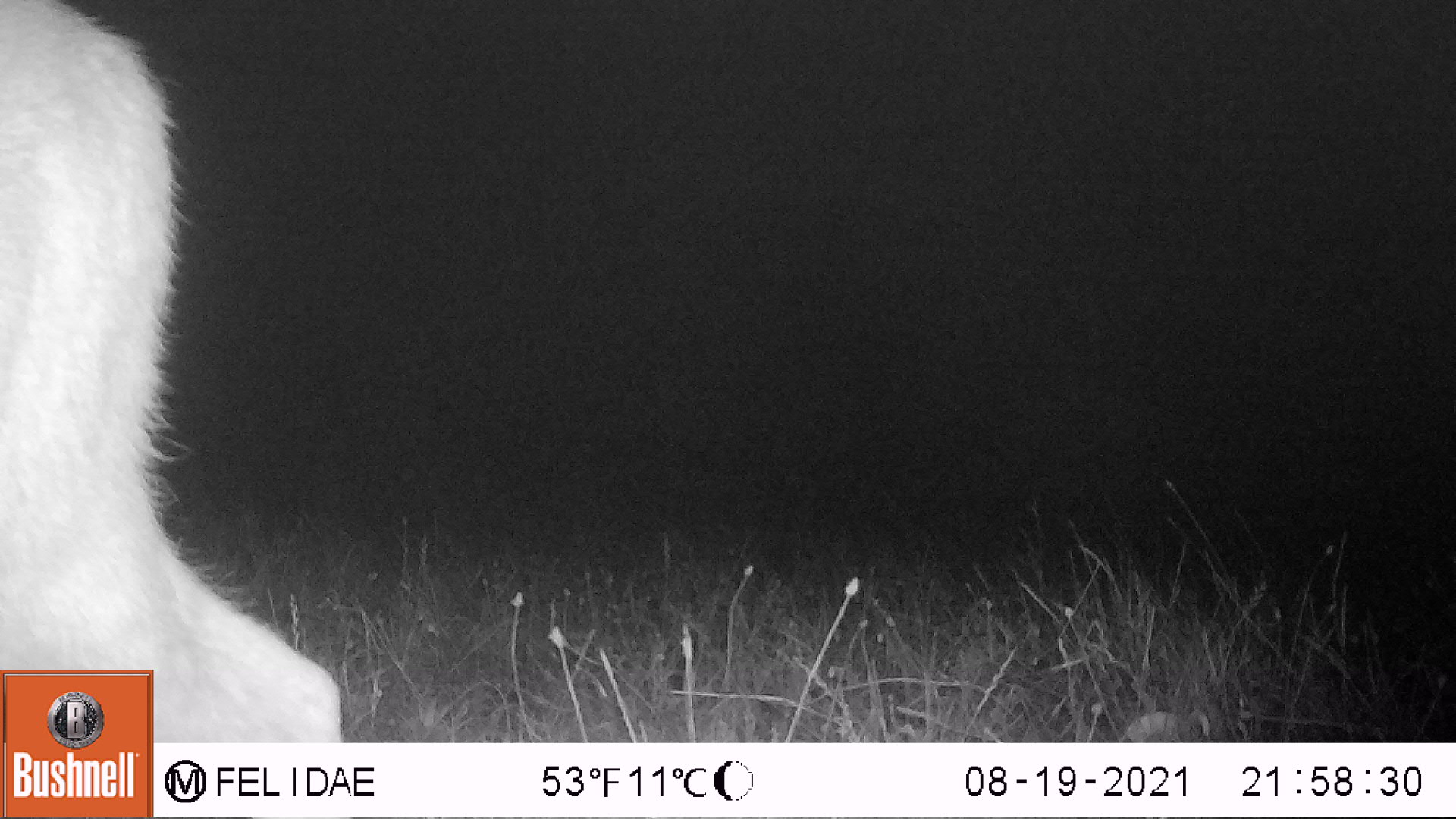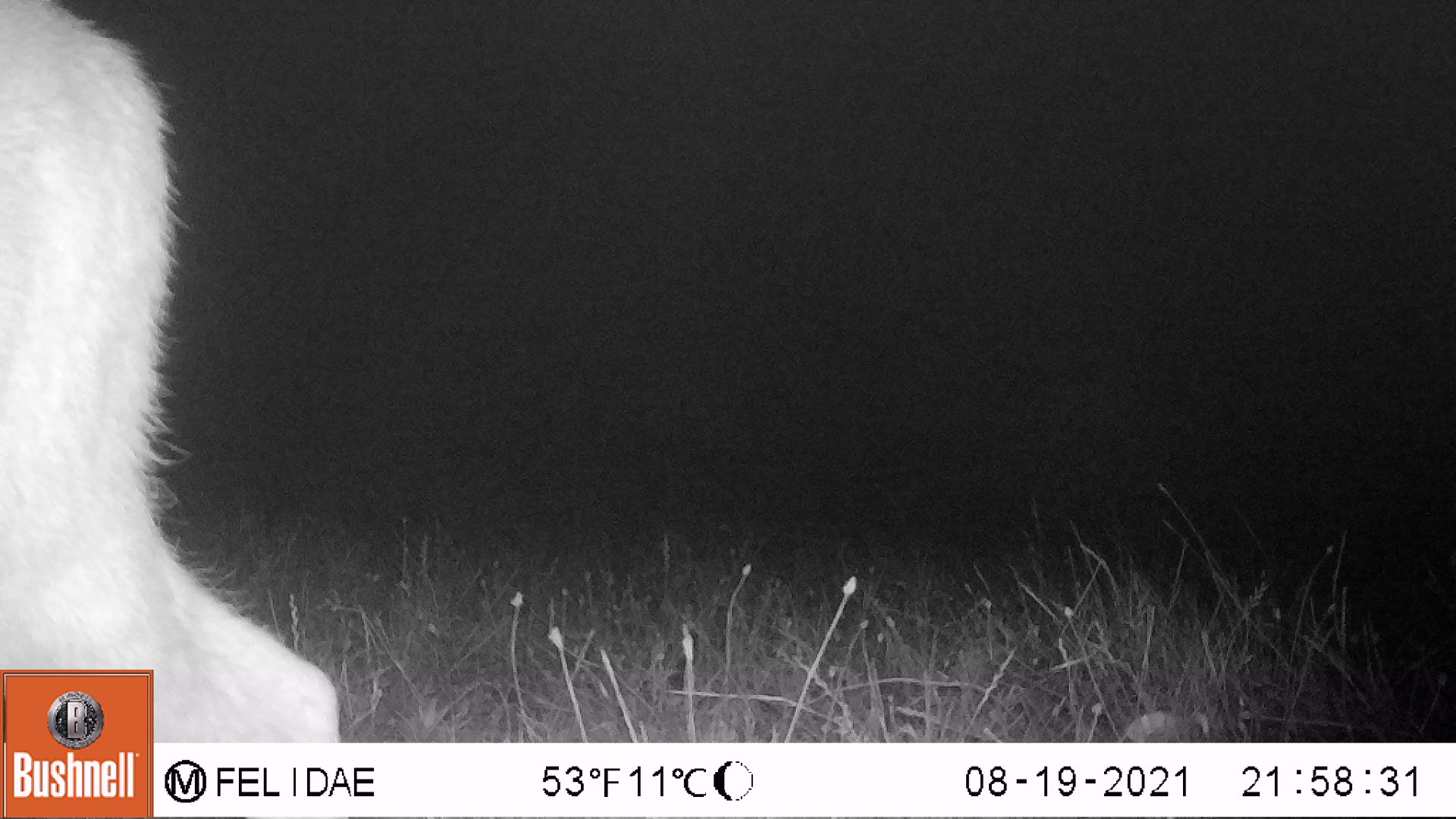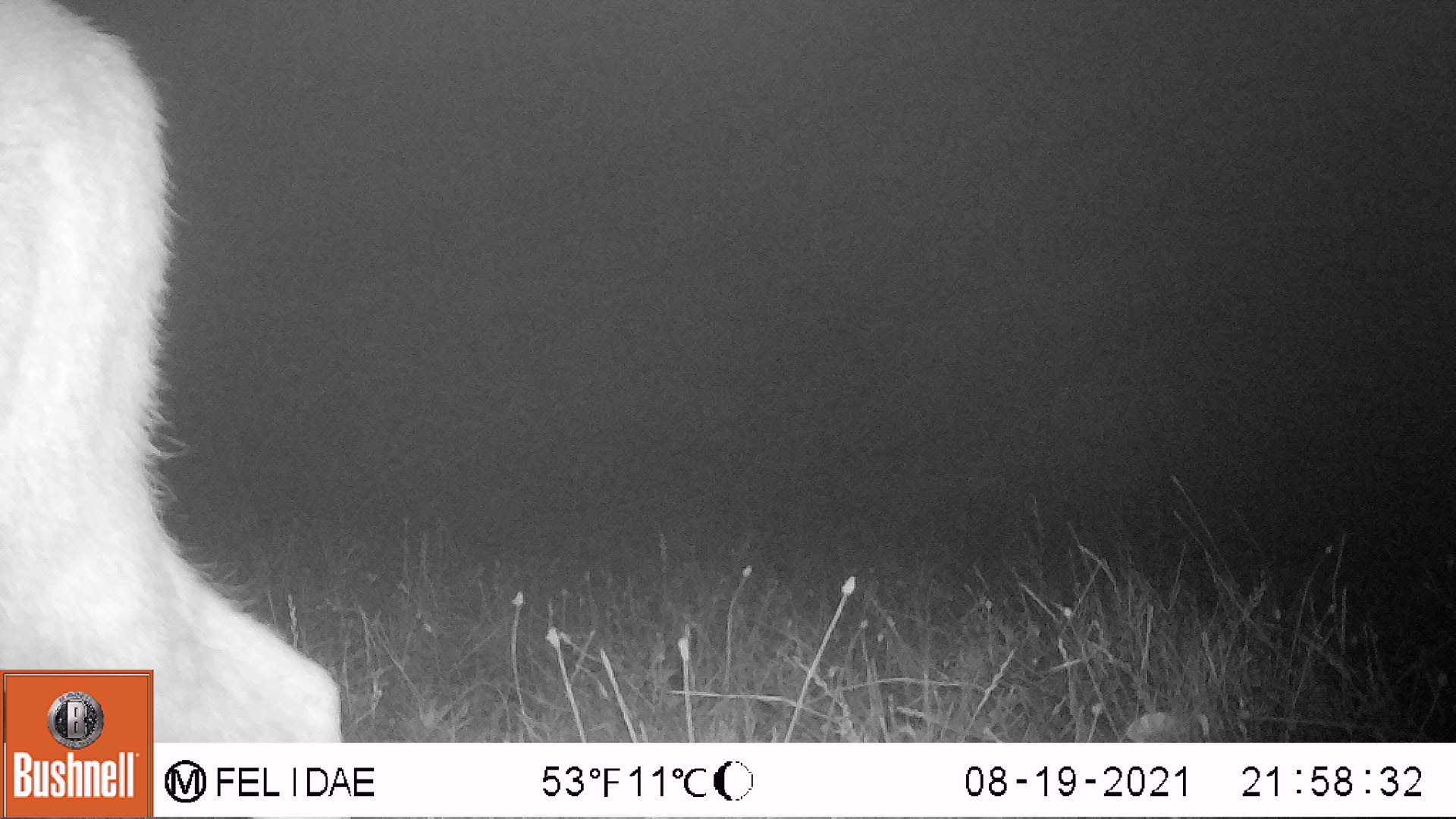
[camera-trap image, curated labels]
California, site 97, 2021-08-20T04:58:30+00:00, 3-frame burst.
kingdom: Animalia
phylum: Chordata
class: Mammalia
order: Artiodactyla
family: Cervidae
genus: Odocoileus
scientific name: Odocoileus hemionus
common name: mule deer